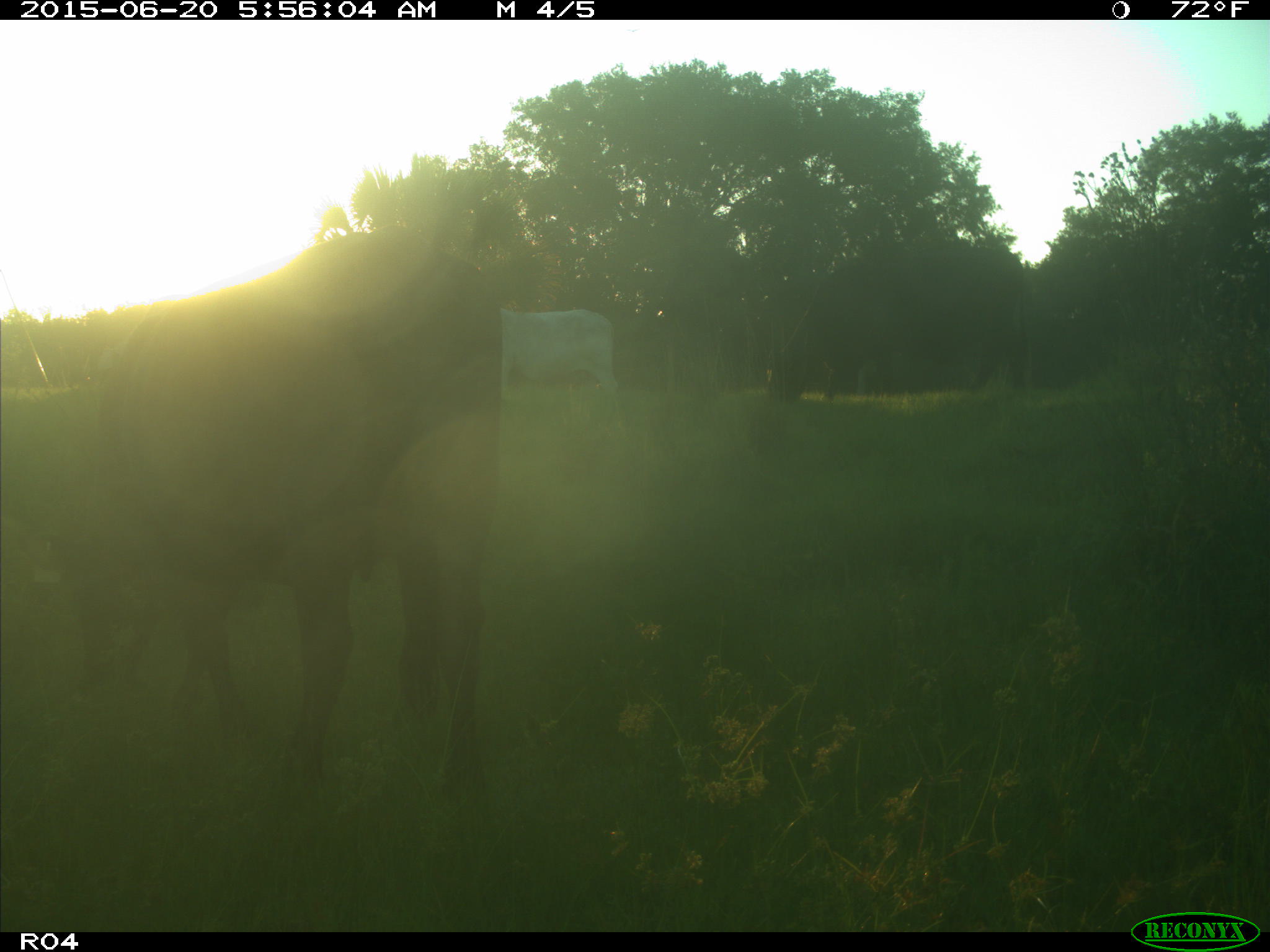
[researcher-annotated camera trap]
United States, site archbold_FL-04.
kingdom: Animalia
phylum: Chordata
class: Mammalia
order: Artiodactyla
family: Bovidae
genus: Bos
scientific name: Bos taurus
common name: domestic cow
Bos taurus (domestic cow).